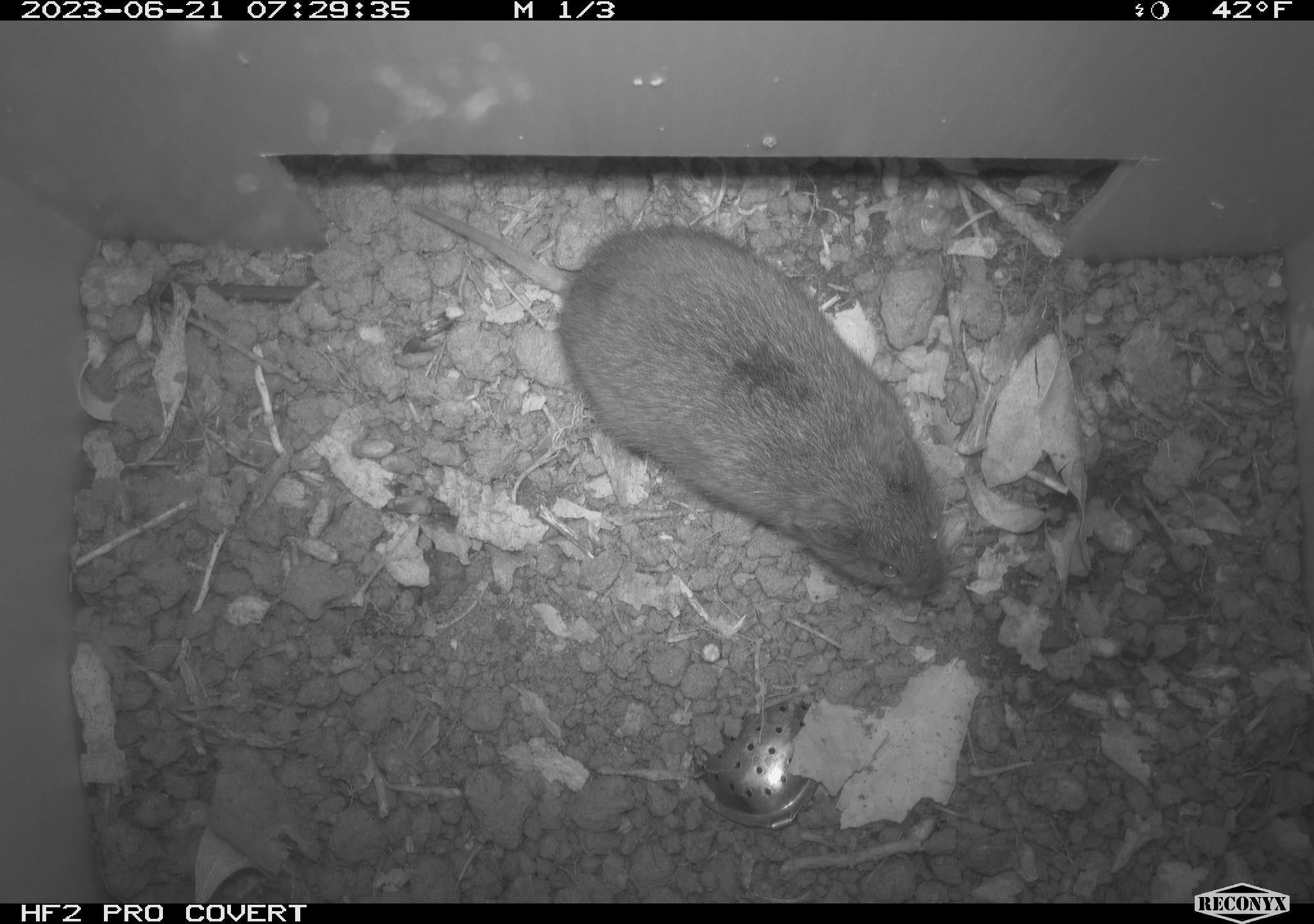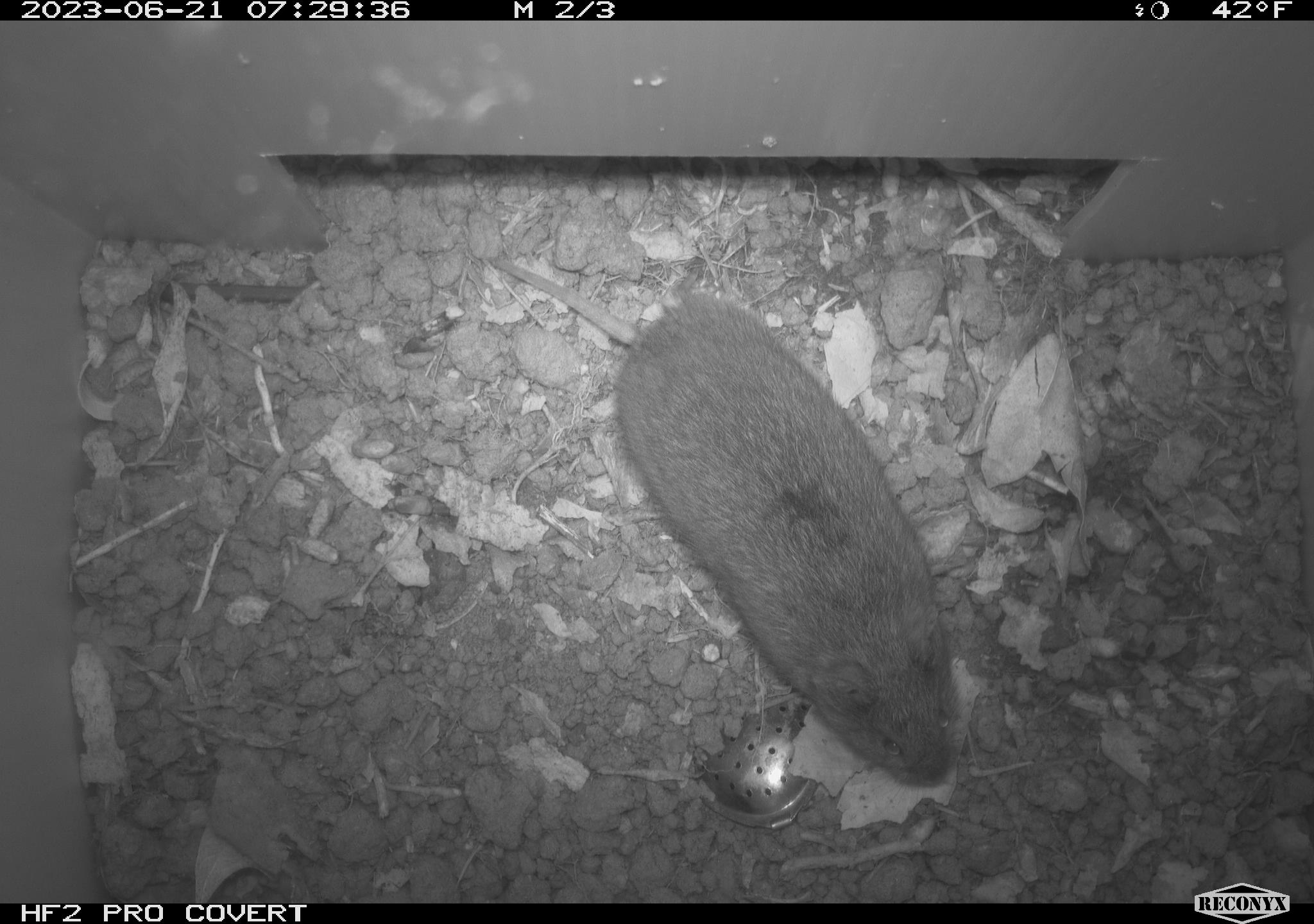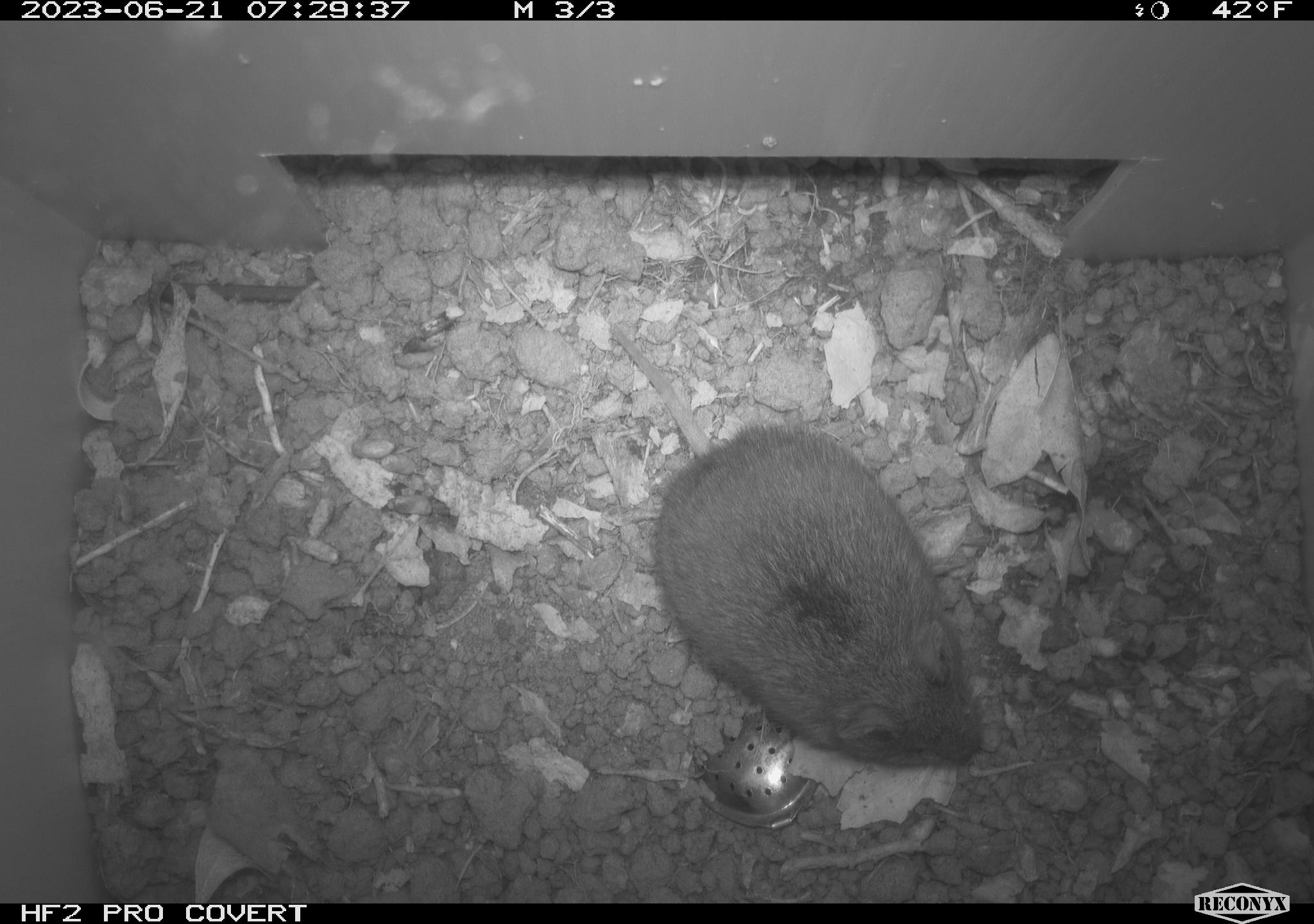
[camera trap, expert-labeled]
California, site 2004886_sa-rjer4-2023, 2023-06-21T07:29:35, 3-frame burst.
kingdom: Animalia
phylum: Chordata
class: Mammalia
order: Rodentia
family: Cricetidae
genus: Microtus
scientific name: Microtus californicus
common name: california vole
California vole (Microtus californicus).